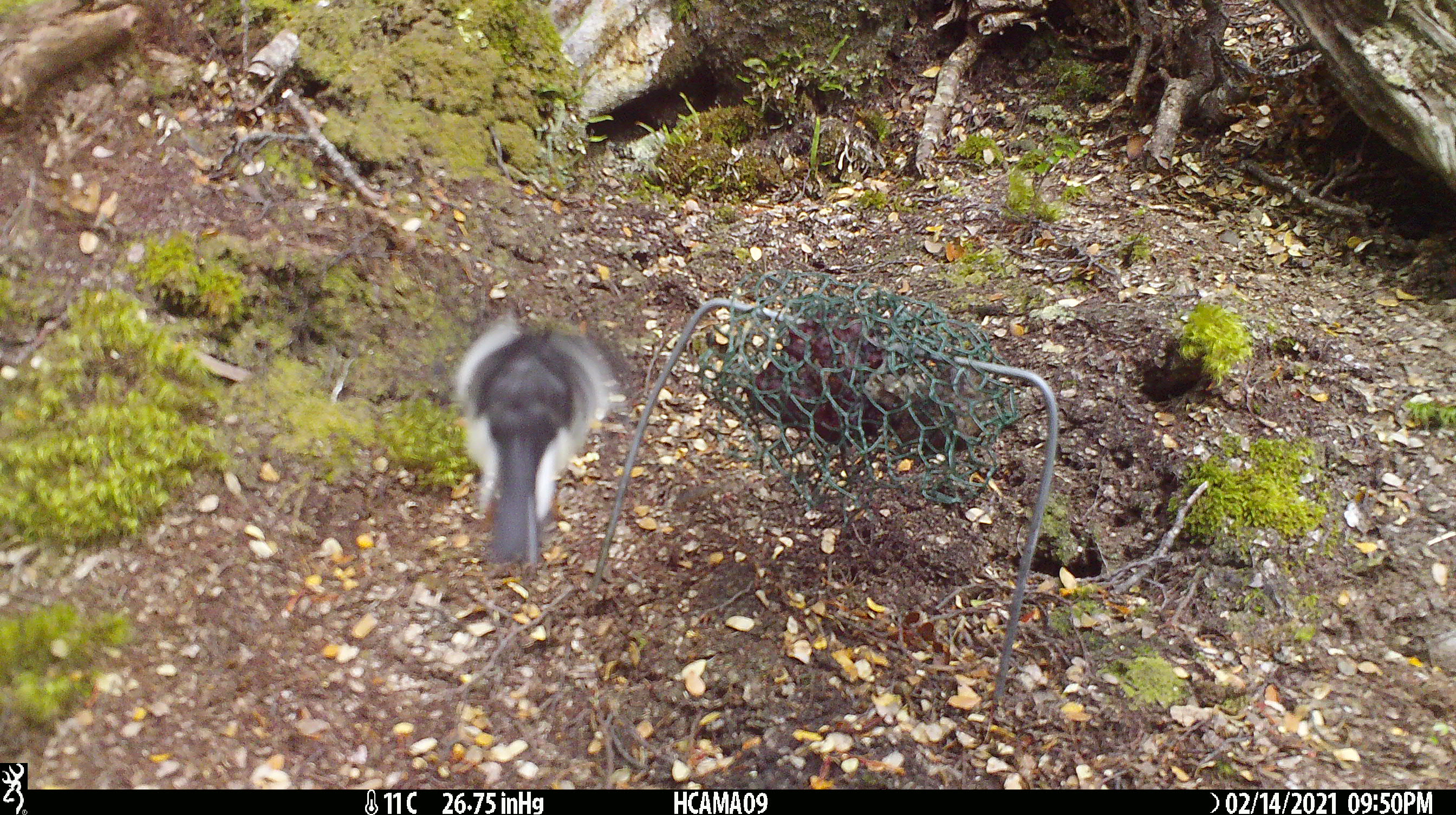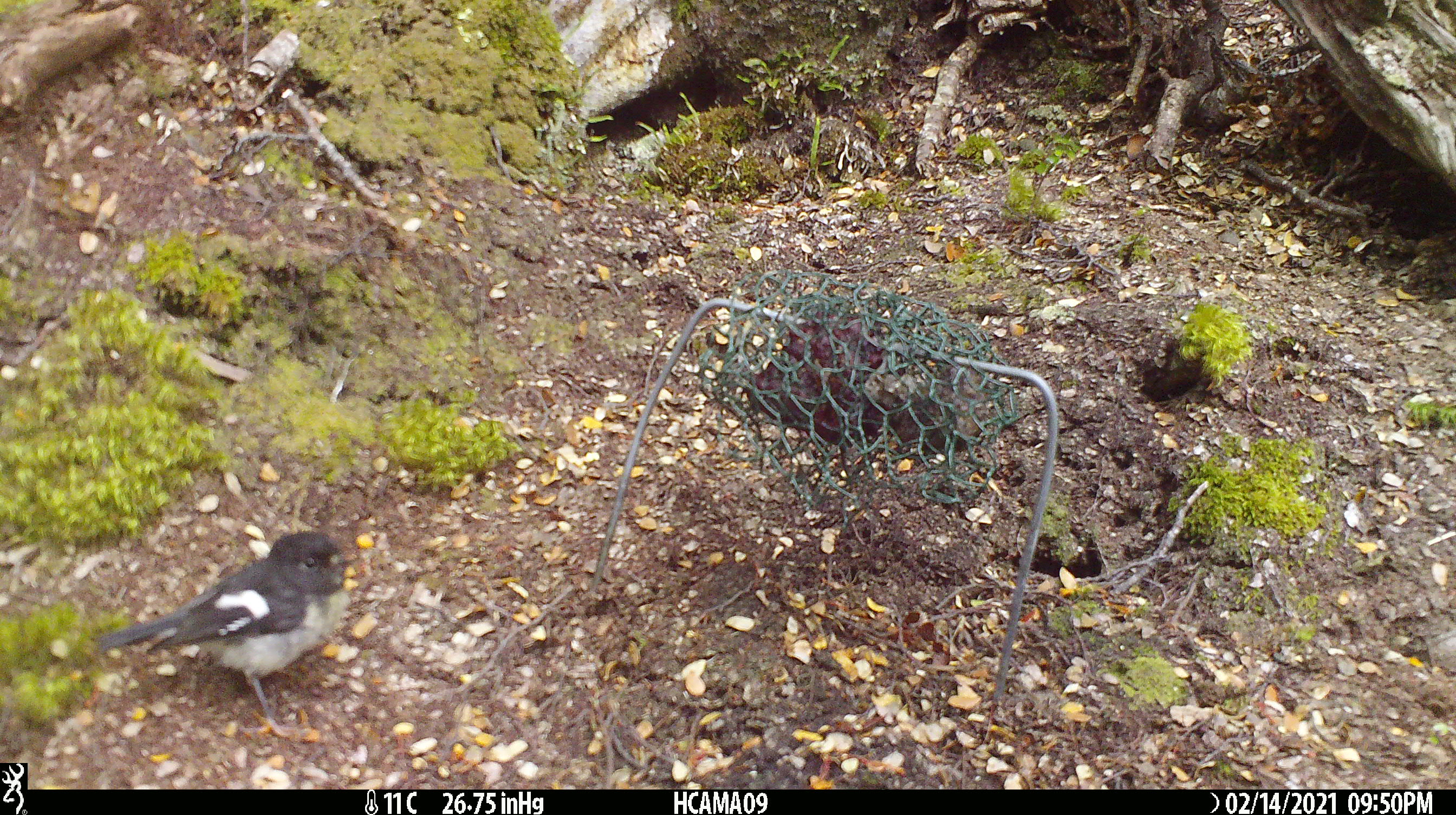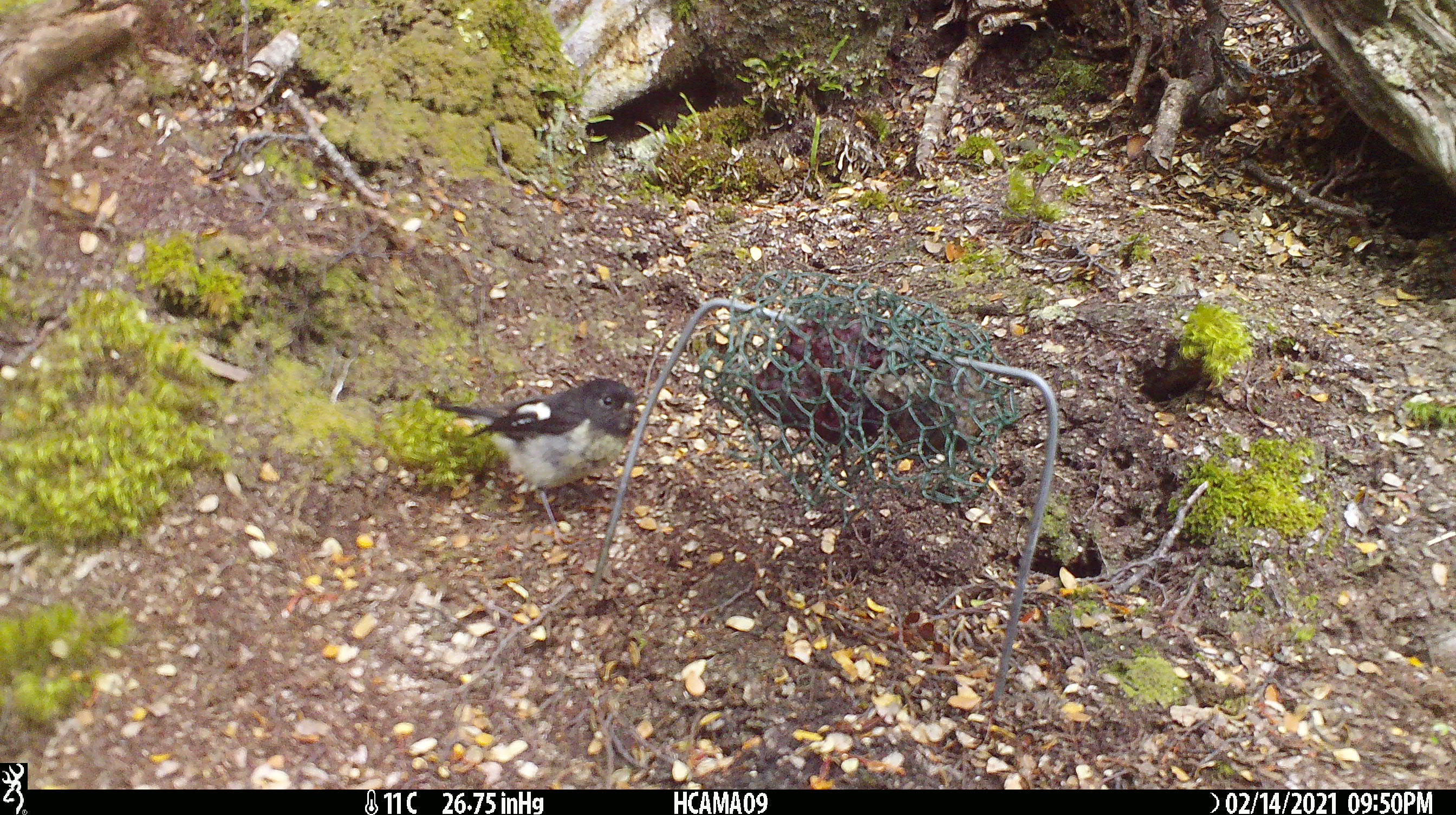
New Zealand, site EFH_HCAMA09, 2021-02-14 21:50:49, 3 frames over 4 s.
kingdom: Animalia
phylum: Chordata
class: Aves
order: Passeriformes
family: Petroicidae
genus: Petroica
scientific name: Petroica macrocephala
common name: tomtit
Tomtit (Petroica macrocephala).